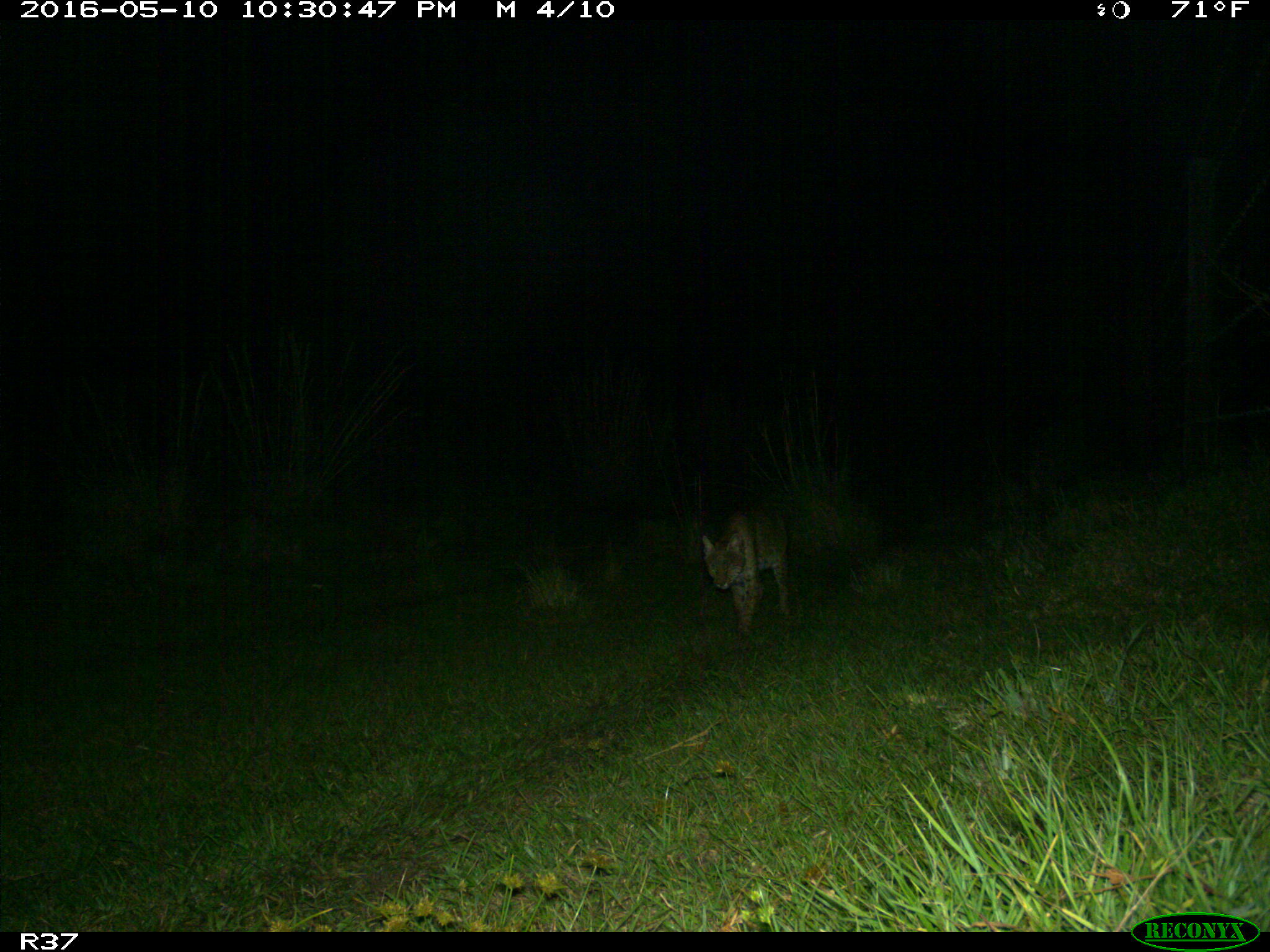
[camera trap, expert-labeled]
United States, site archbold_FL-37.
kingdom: Animalia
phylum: Chordata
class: Mammalia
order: Carnivora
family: Felidae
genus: Lynx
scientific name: Lynx rufus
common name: bobcat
Lynx rufus (bobcat).